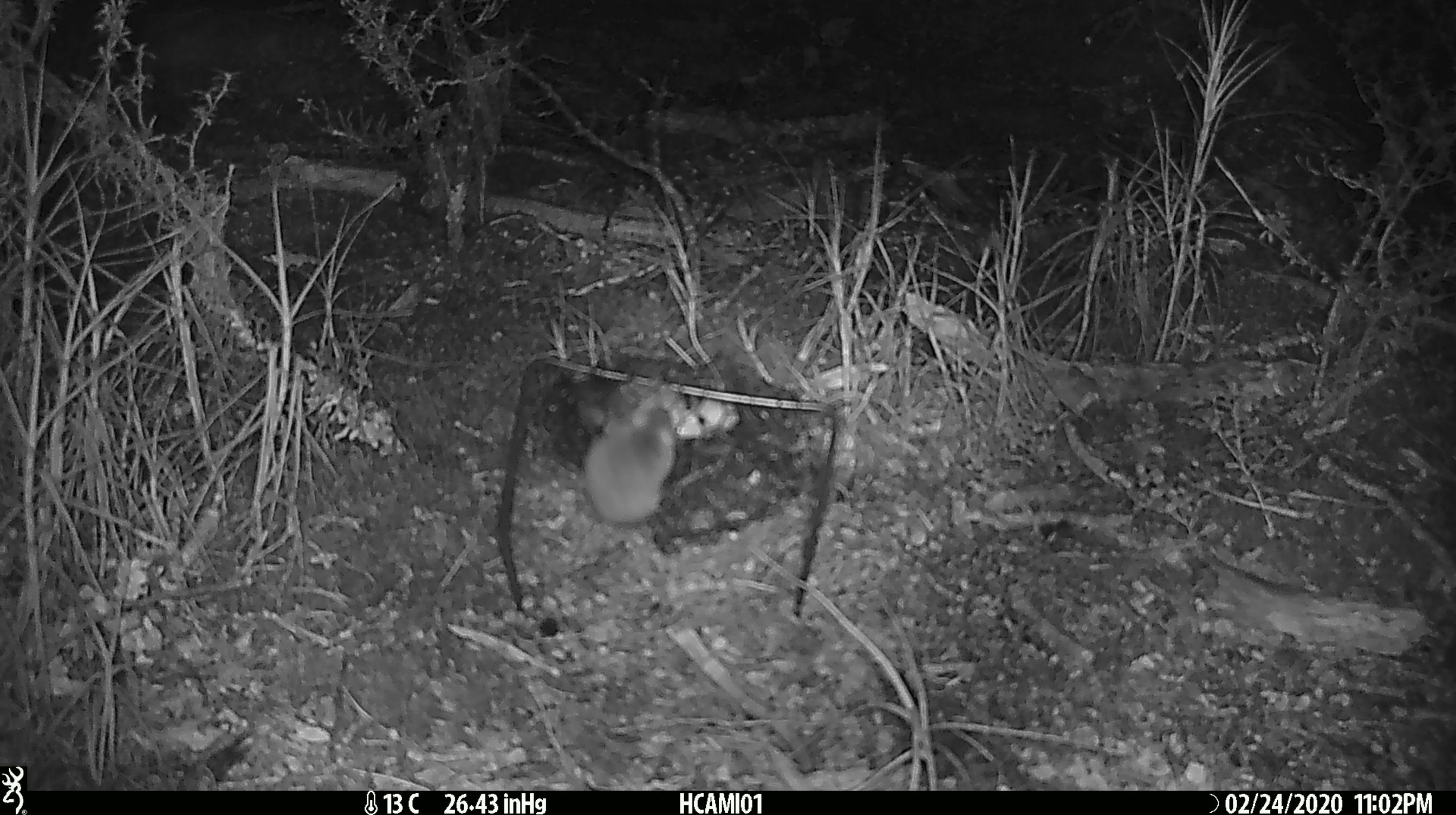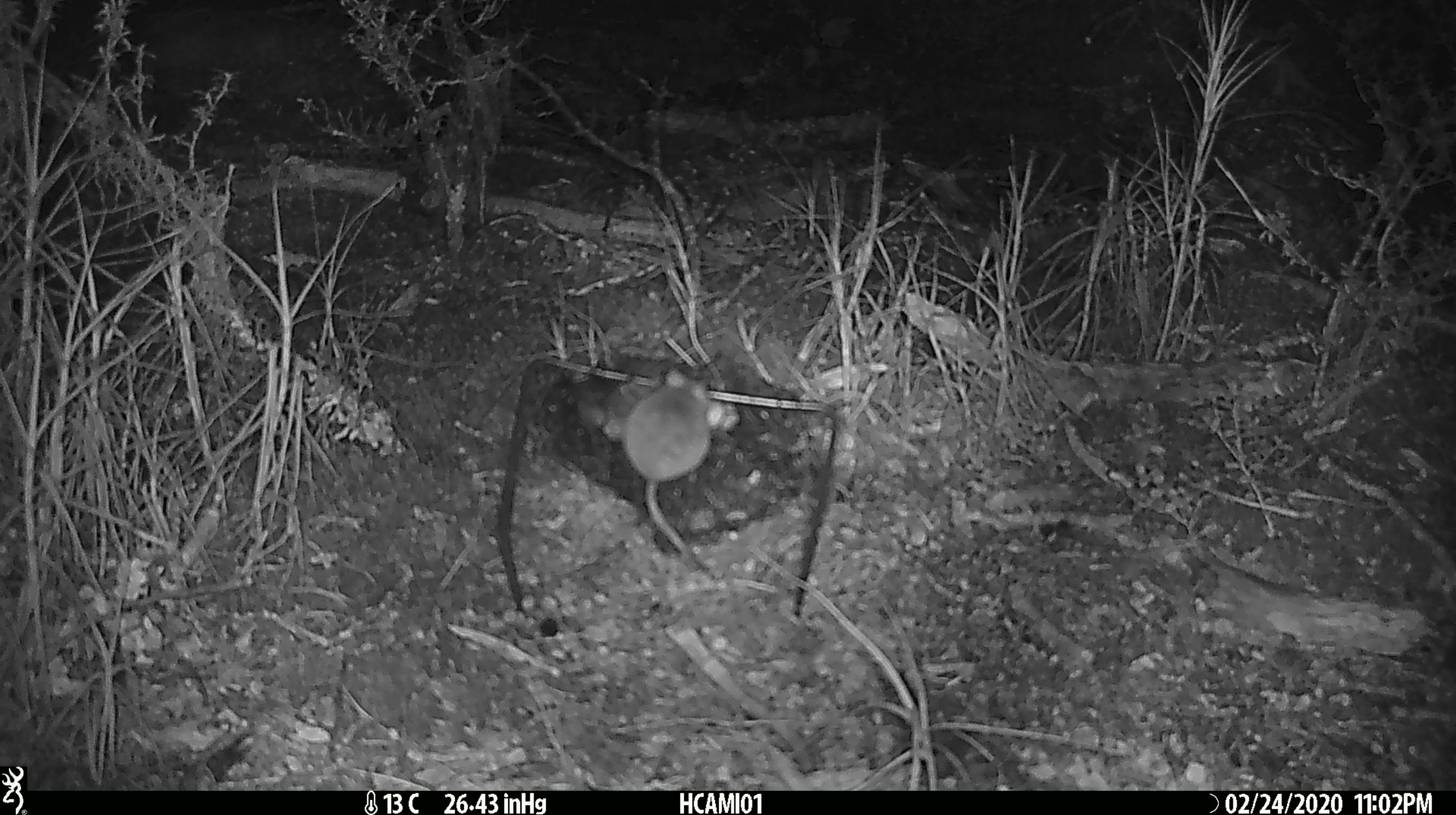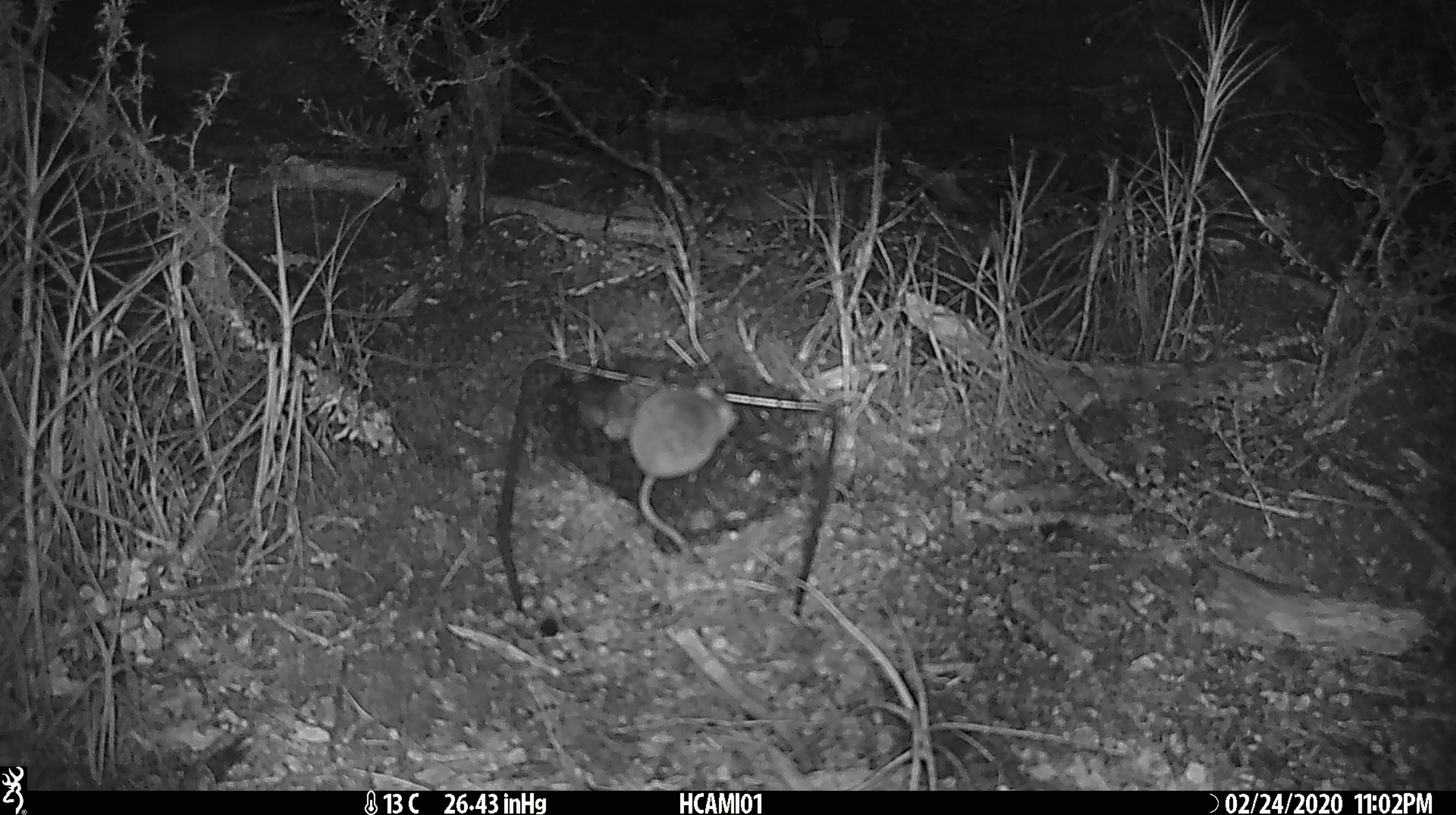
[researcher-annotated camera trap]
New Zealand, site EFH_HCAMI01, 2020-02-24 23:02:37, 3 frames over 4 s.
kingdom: Animalia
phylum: Chordata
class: Mammalia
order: Rodentia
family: Muridae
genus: Mus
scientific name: Mus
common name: mouse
Mouse (Mus).